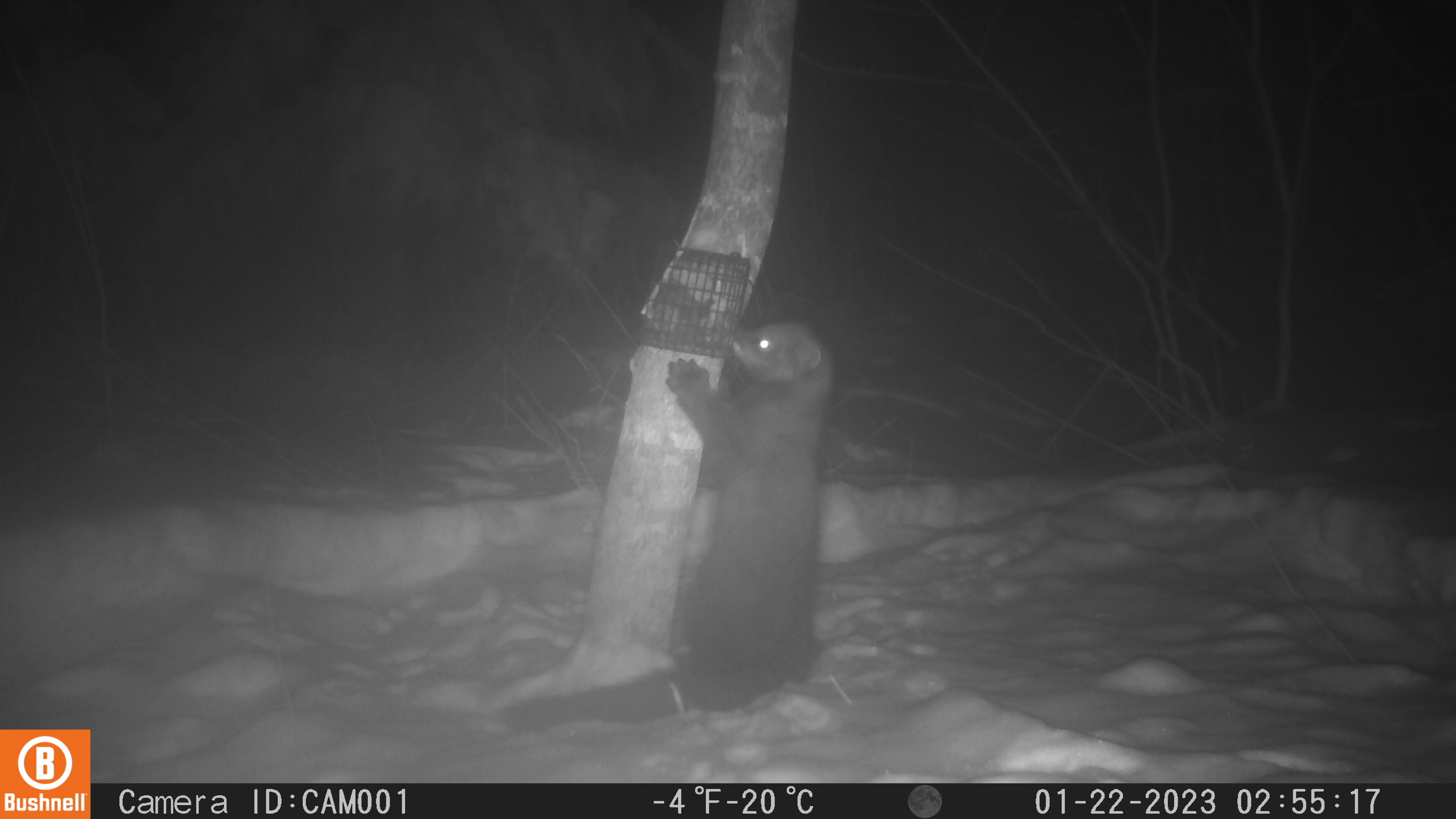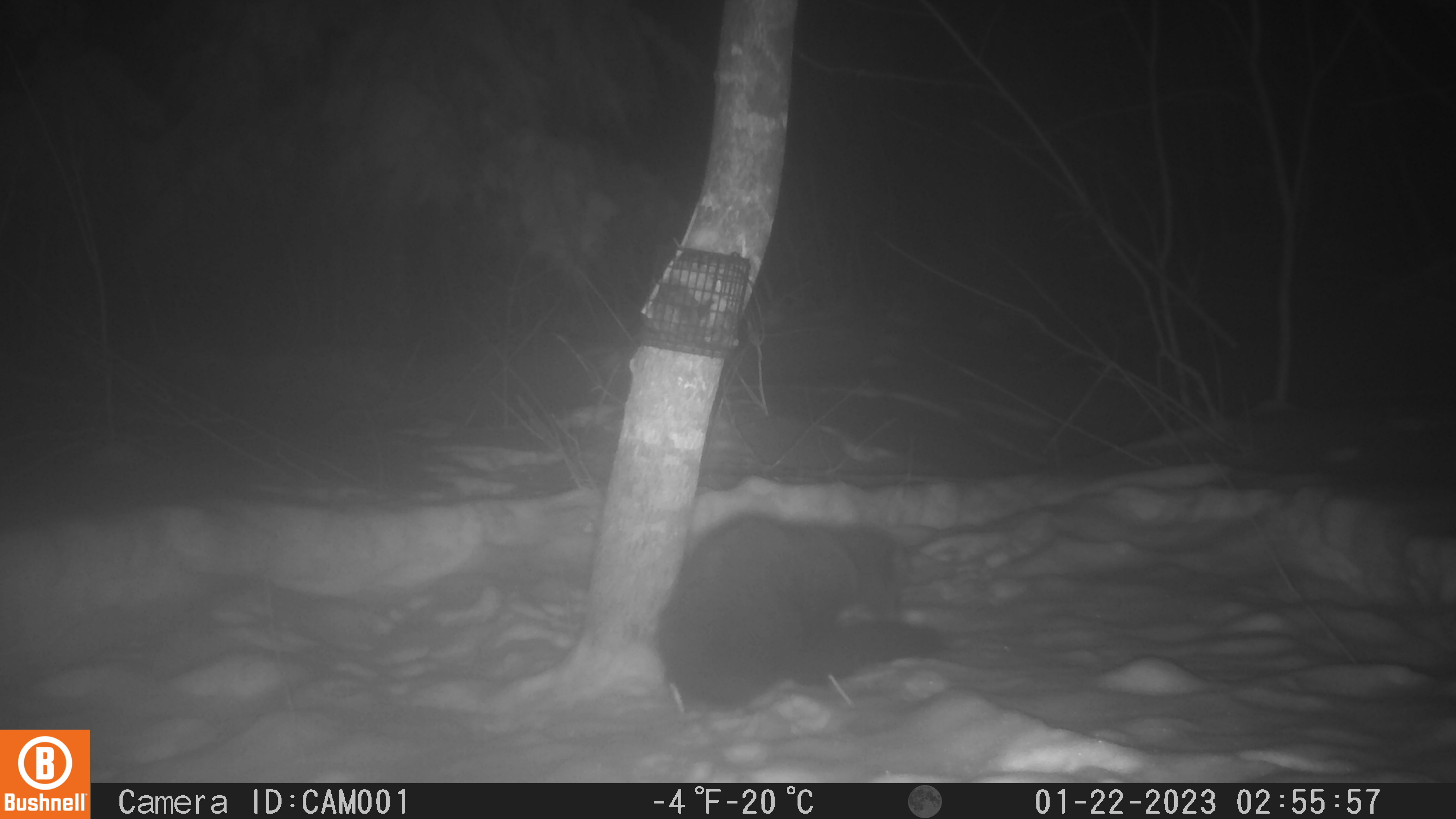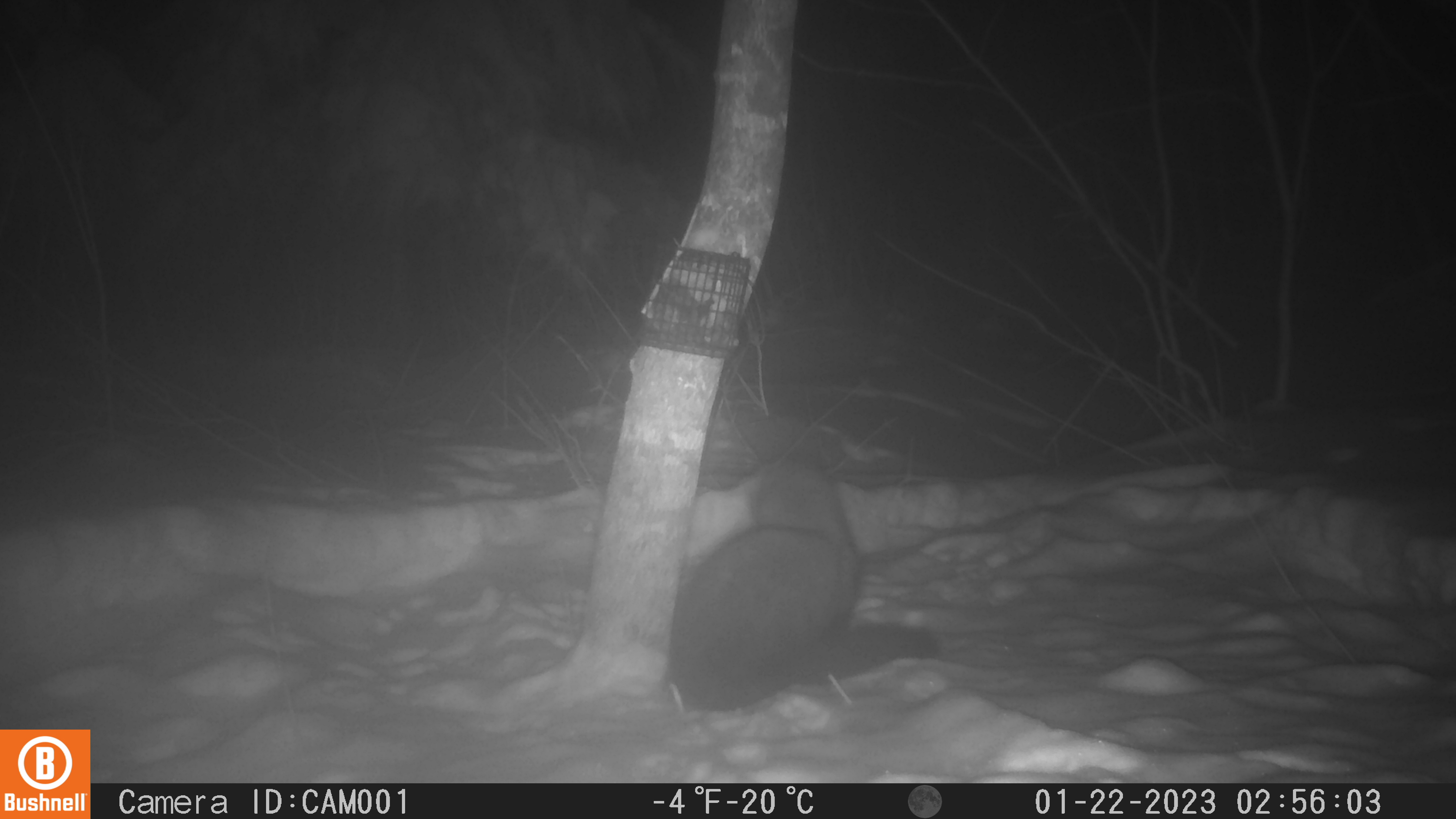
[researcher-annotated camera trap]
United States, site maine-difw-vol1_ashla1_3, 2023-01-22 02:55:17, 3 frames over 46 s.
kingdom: Animalia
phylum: Chordata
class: Mammalia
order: Carnivora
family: Mustelidae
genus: Pekania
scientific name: Pekania pennanti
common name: fisher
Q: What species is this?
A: Fisher (Pekania pennanti).